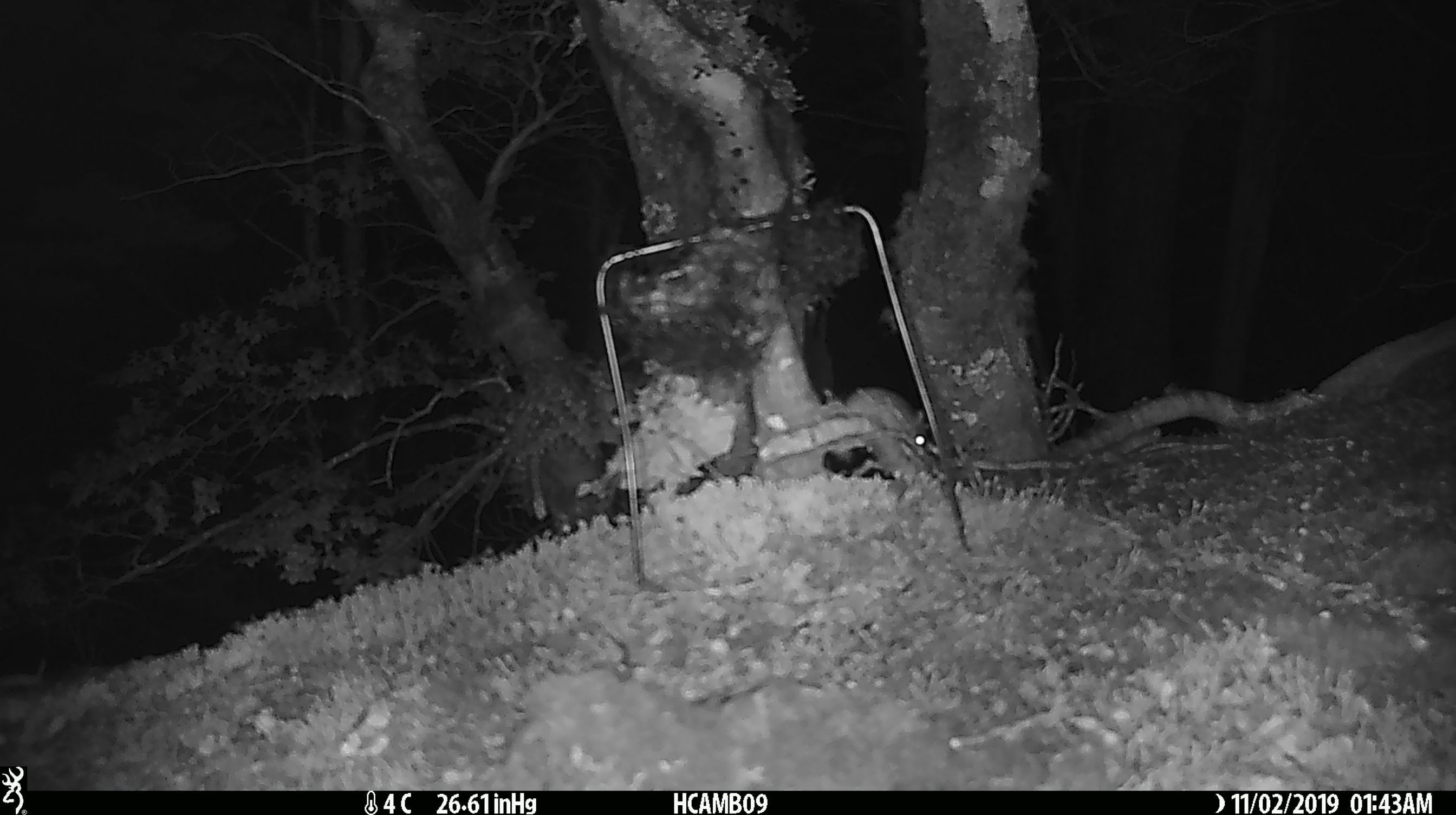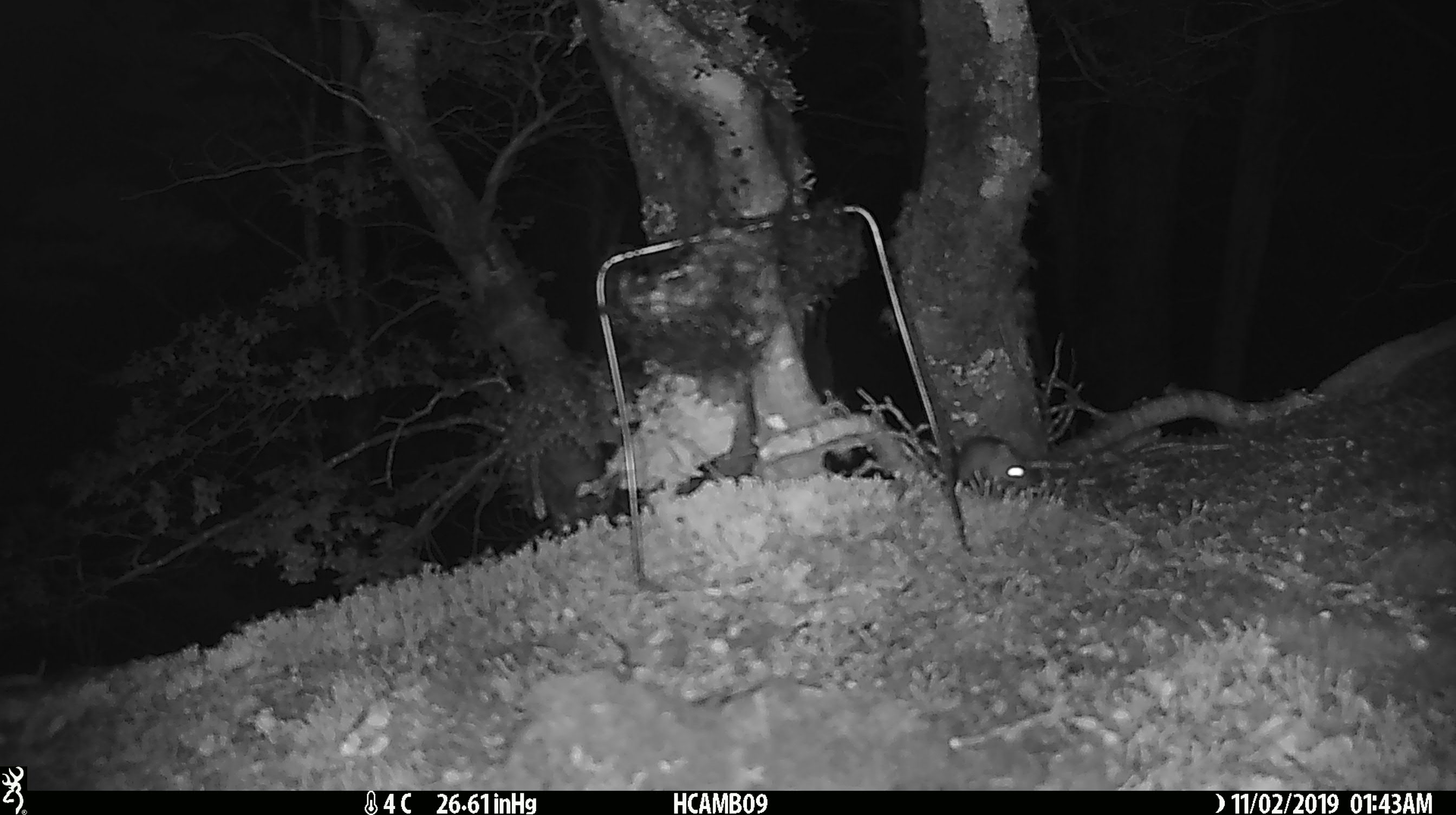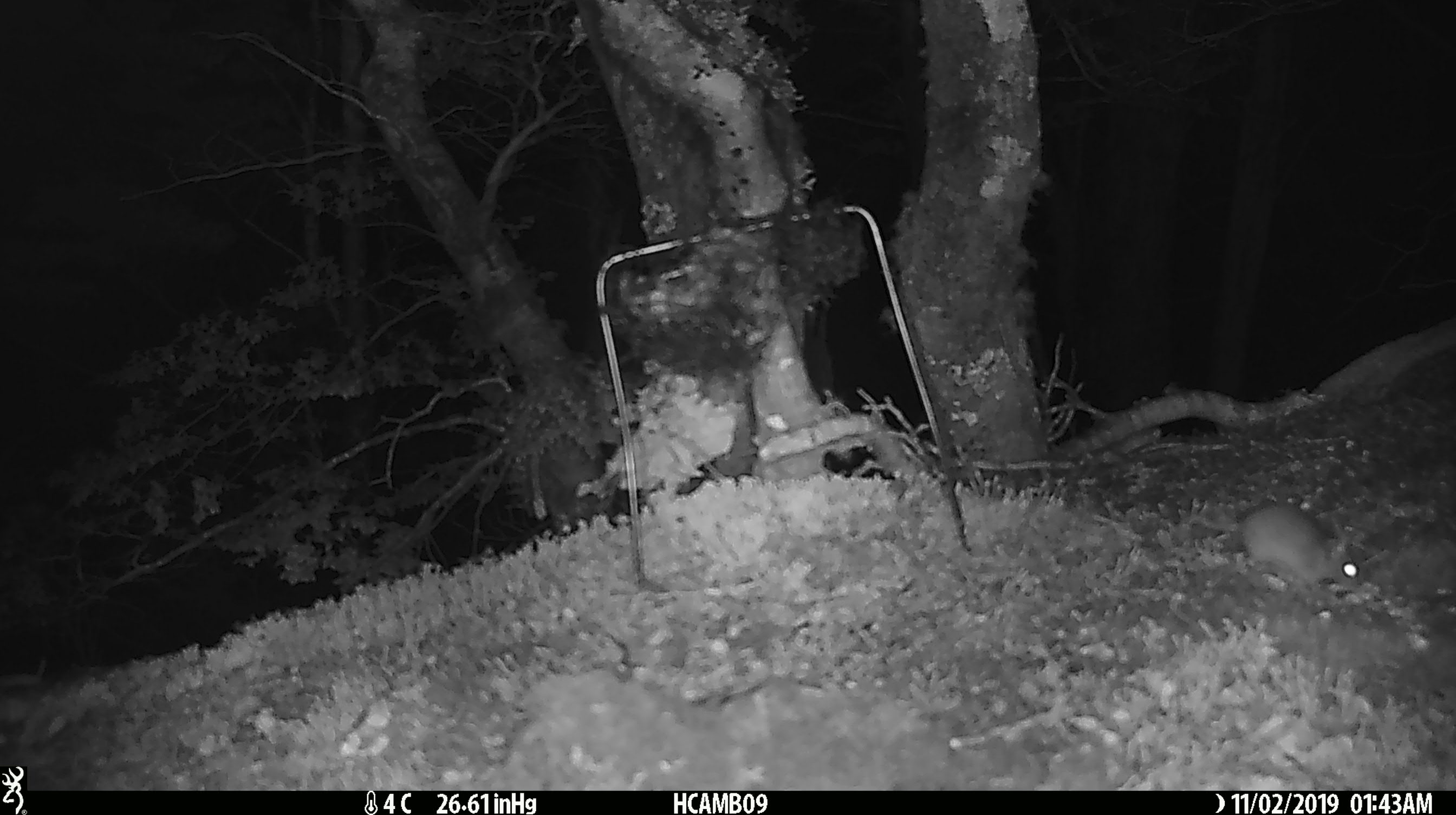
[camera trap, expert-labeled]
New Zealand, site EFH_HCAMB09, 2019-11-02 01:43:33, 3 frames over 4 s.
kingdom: Animalia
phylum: Chordata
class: Mammalia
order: Rodentia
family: Muridae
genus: Mus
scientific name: Mus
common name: mouse